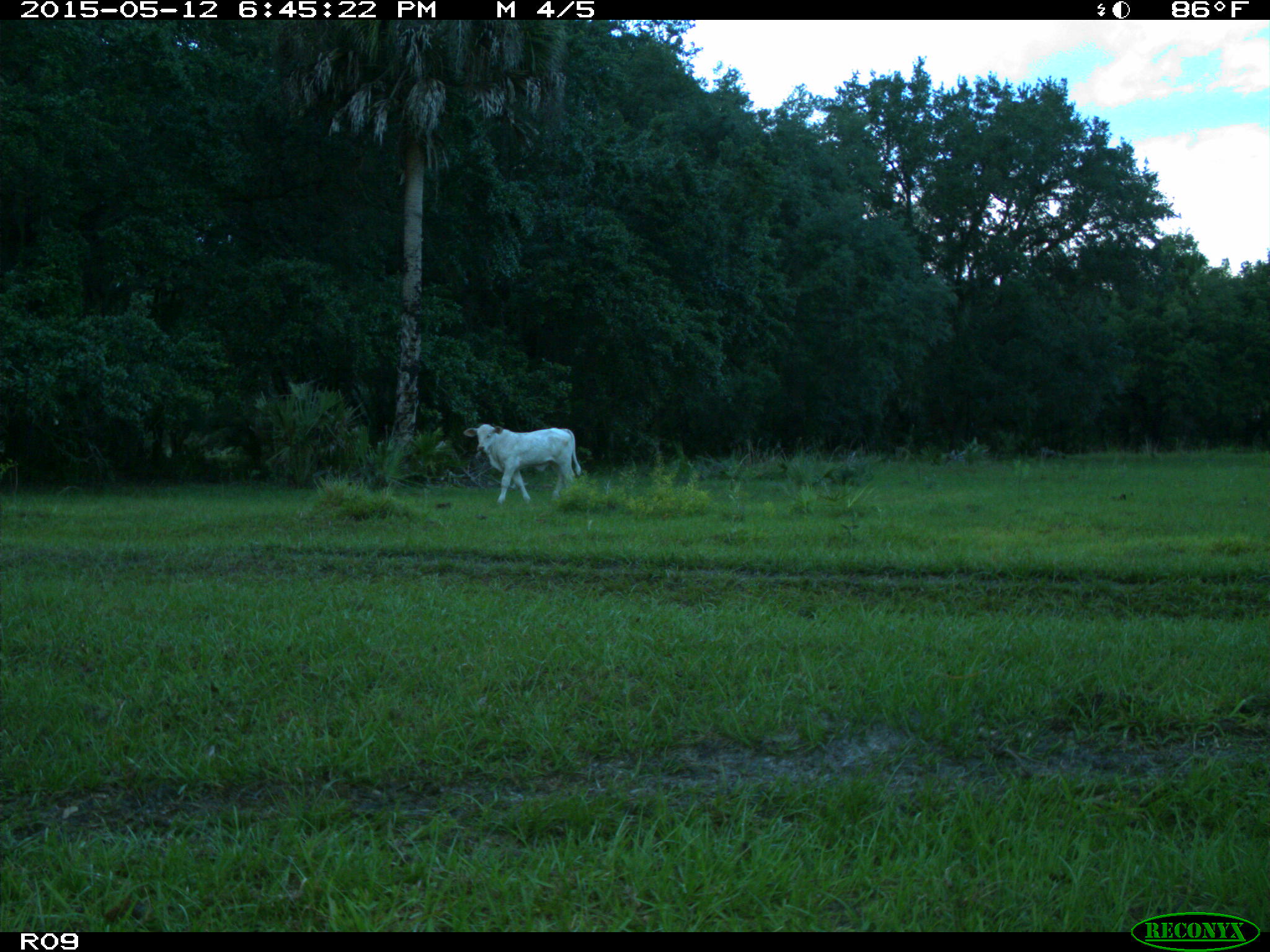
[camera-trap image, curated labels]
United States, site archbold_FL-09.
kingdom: Animalia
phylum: Chordata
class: Mammalia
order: Artiodactyla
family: Bovidae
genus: Bos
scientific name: Bos taurus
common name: domestic cow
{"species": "Bos taurus (domestic cow)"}